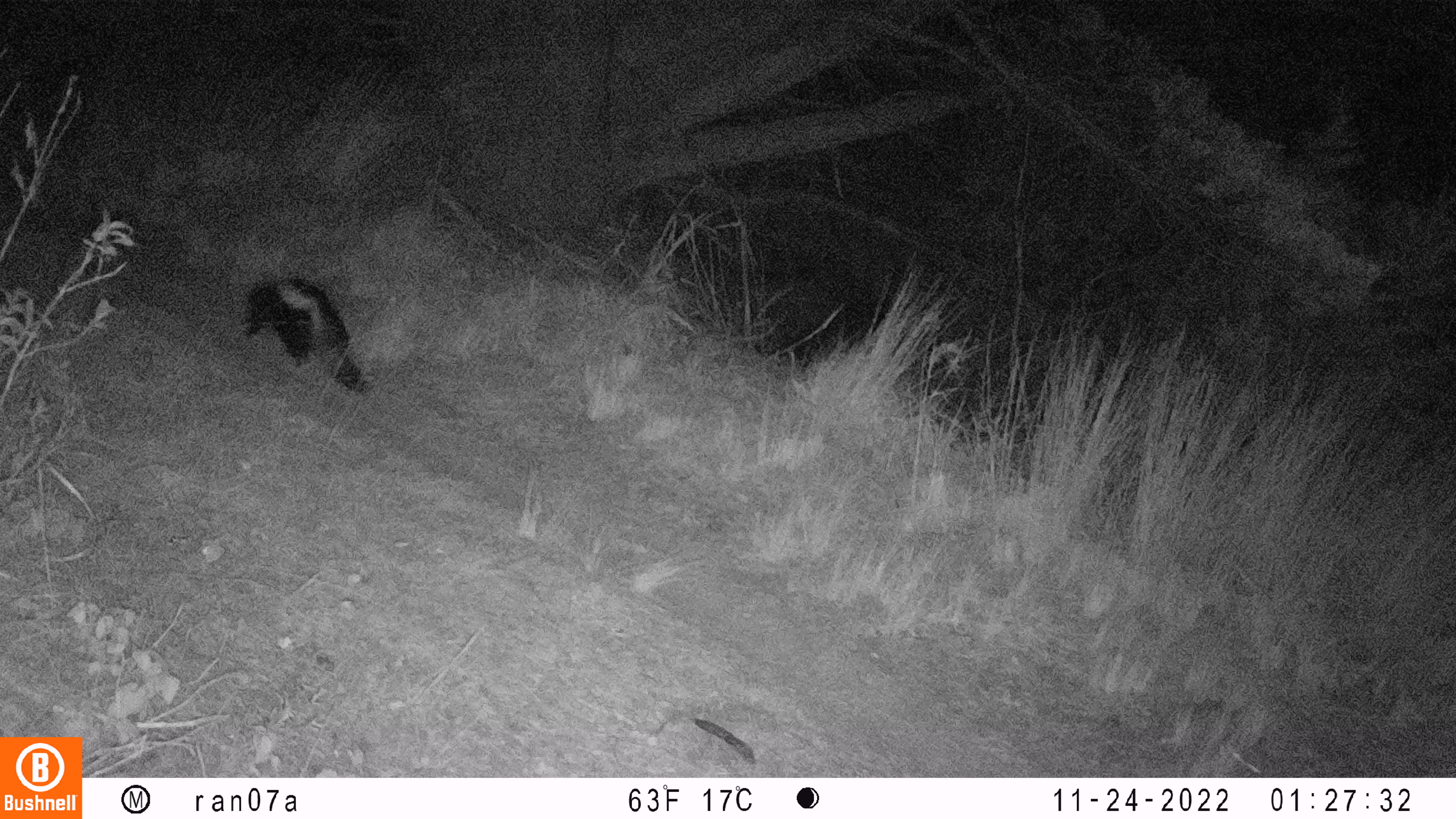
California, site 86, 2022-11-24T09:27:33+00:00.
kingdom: Animalia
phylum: Chordata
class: Mammalia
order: Carnivora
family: Mephitidae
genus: Mephitis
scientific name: Mephitis mephitis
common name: striped skunk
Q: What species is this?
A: Striped skunk (Mephitis mephitis).